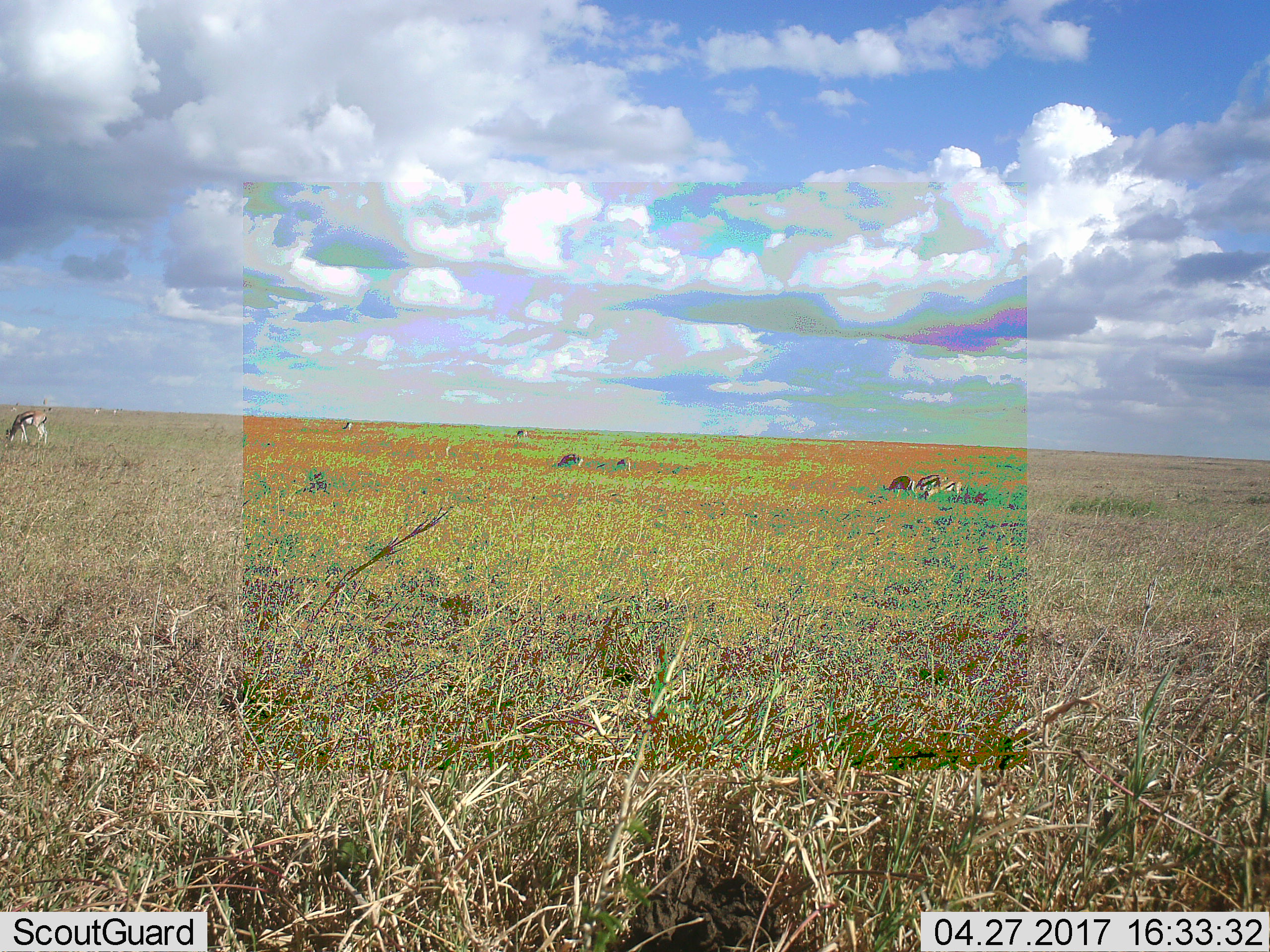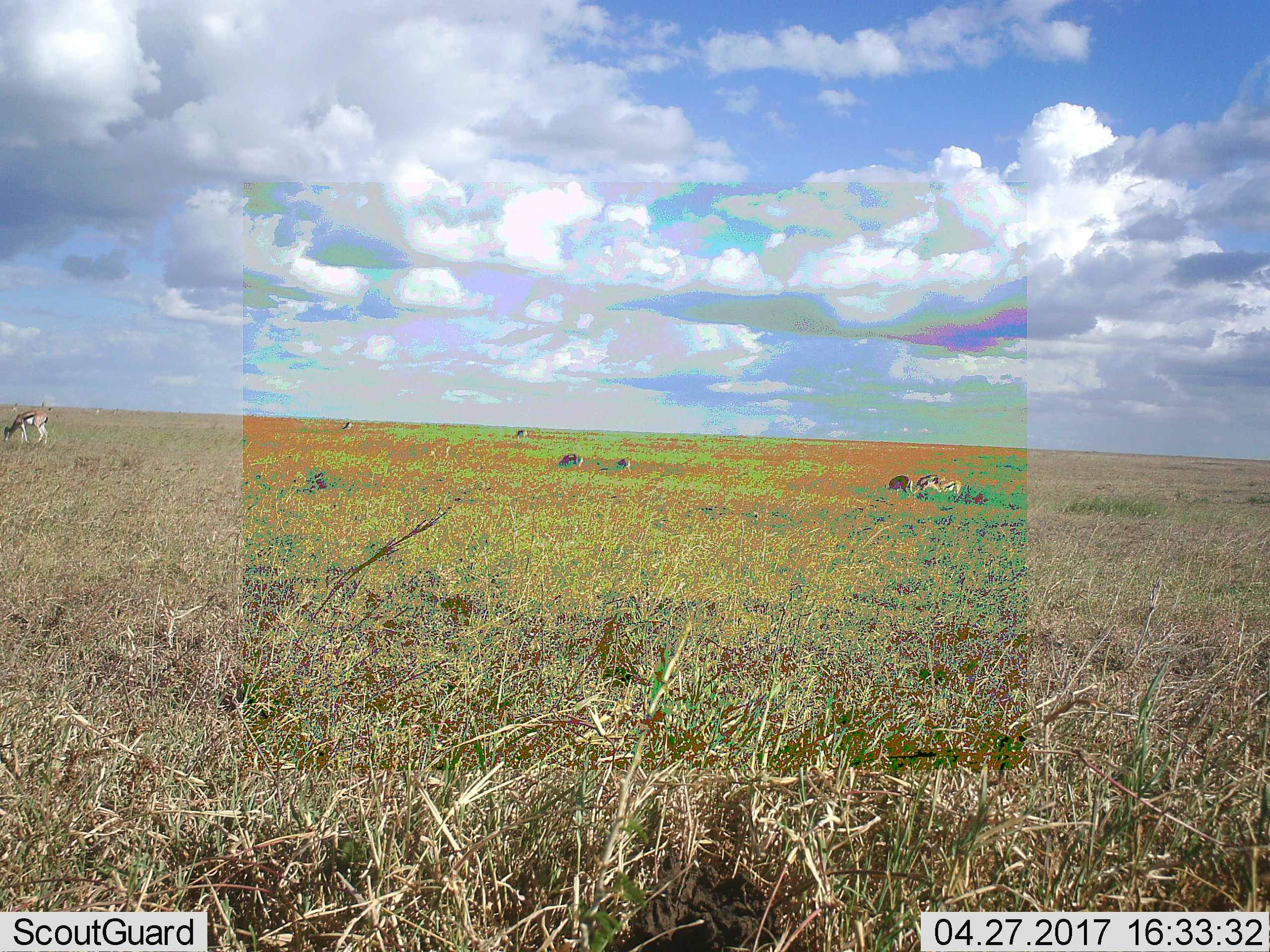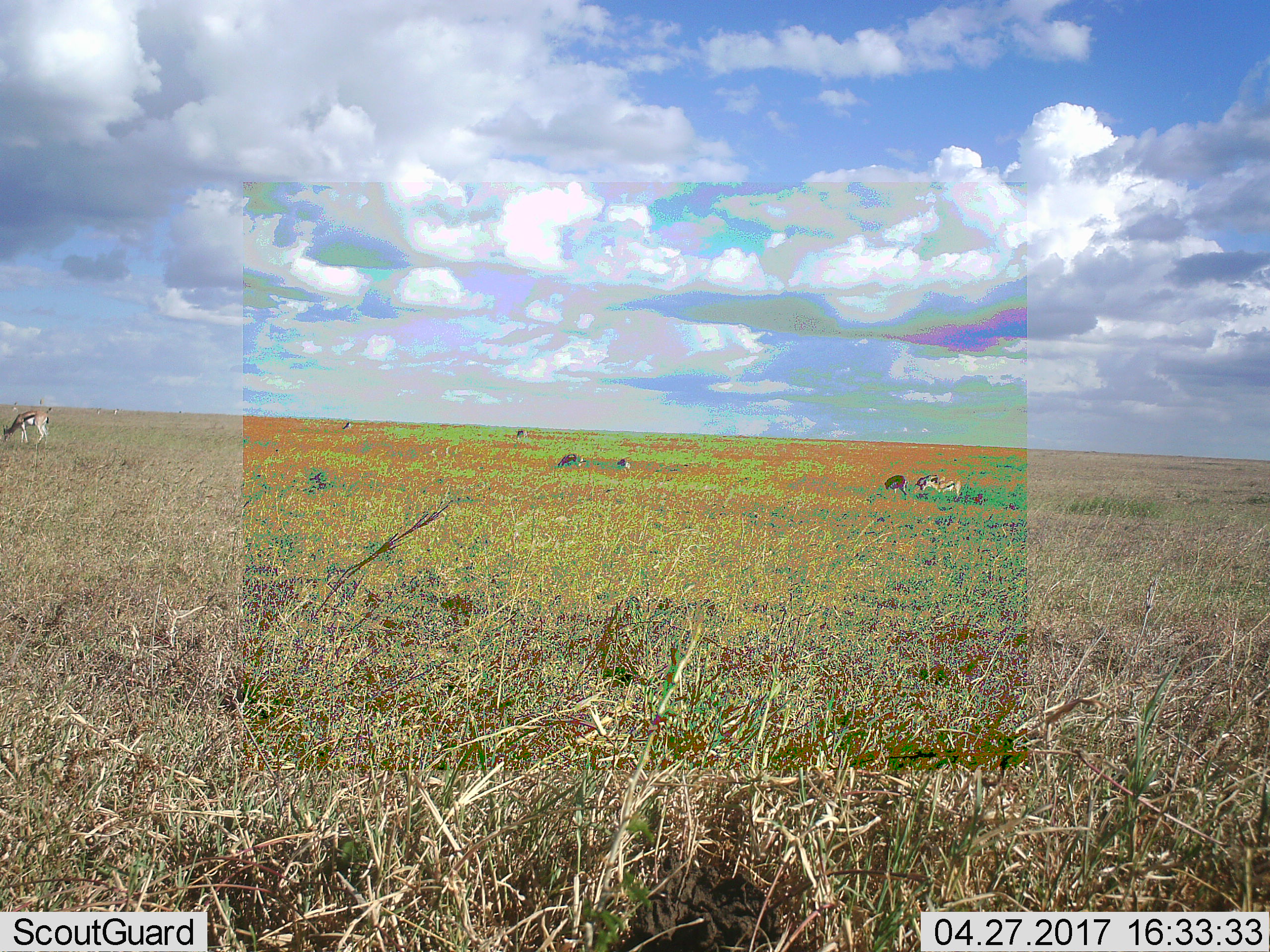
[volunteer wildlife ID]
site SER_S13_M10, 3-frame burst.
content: unidentified animal